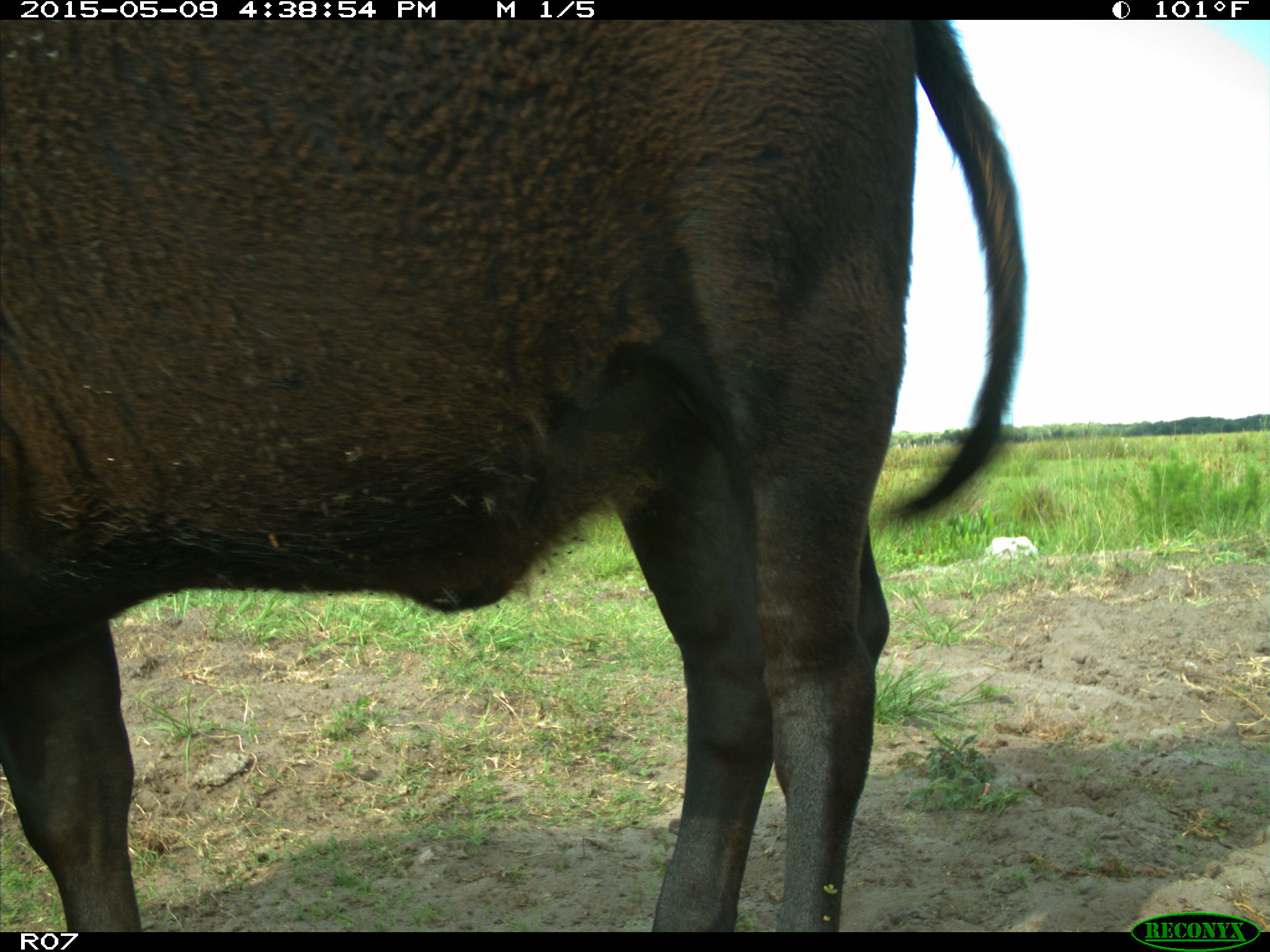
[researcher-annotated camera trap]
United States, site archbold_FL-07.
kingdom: Animalia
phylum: Chordata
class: Mammalia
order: Artiodactyla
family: Bovidae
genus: Bos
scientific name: Bos taurus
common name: domestic cow